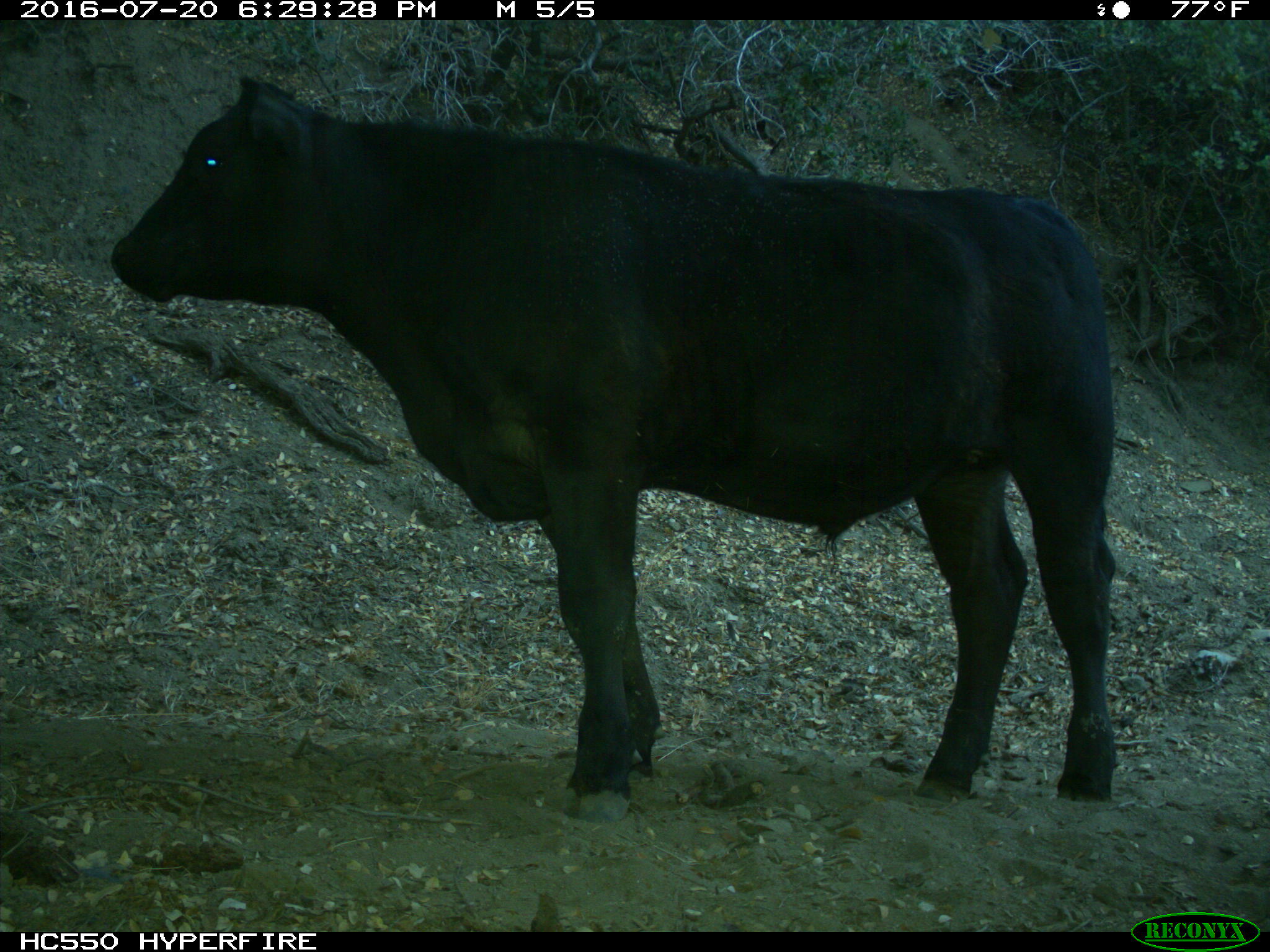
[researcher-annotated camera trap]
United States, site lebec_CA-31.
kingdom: Animalia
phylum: Chordata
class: Mammalia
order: Artiodactyla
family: Bovidae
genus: Bos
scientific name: Bos taurus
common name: domestic cow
Bos taurus (domestic cow).